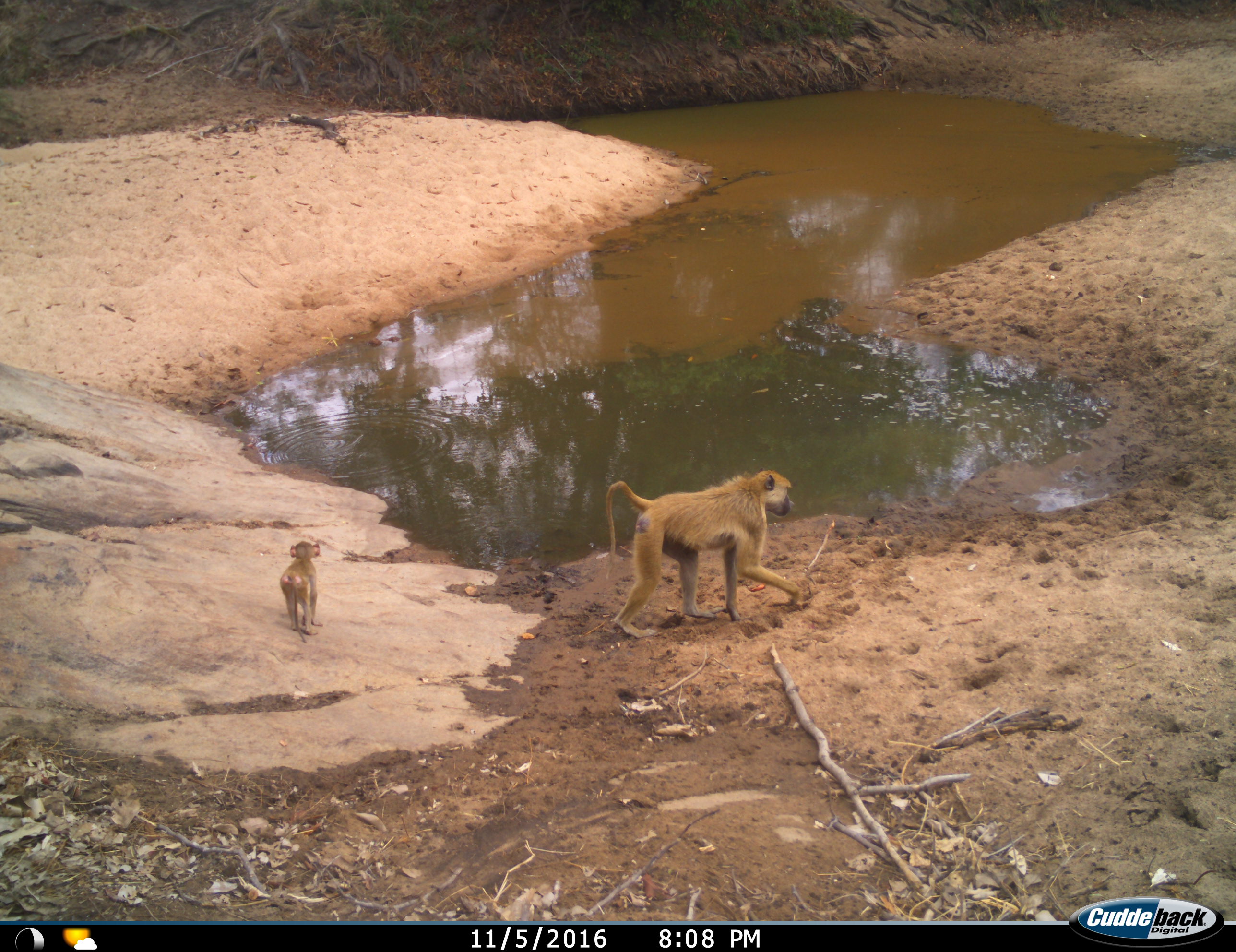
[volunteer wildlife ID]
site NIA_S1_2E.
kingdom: Animalia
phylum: Chordata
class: Mammalia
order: Primates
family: Cercopithecidae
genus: Papio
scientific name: Papio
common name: baboon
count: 2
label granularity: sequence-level